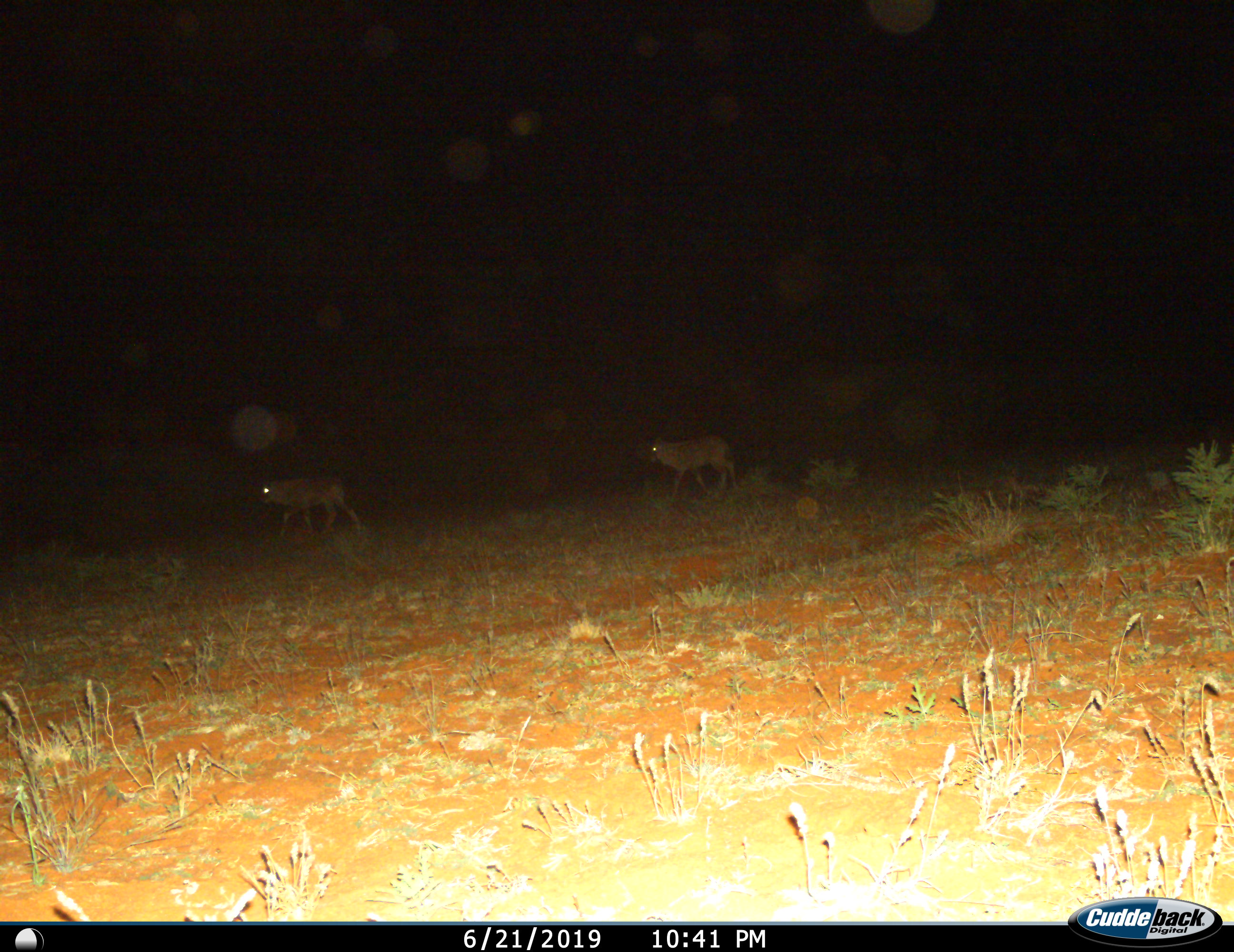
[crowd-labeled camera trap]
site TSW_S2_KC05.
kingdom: Animalia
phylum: Chordata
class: Mammalia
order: Artiodactyla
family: Bovidae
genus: Oryx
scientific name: Oryx gazella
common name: gemsbok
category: oryx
Oryx (gemsbok) (Oryx gazella), count 2. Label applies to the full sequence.